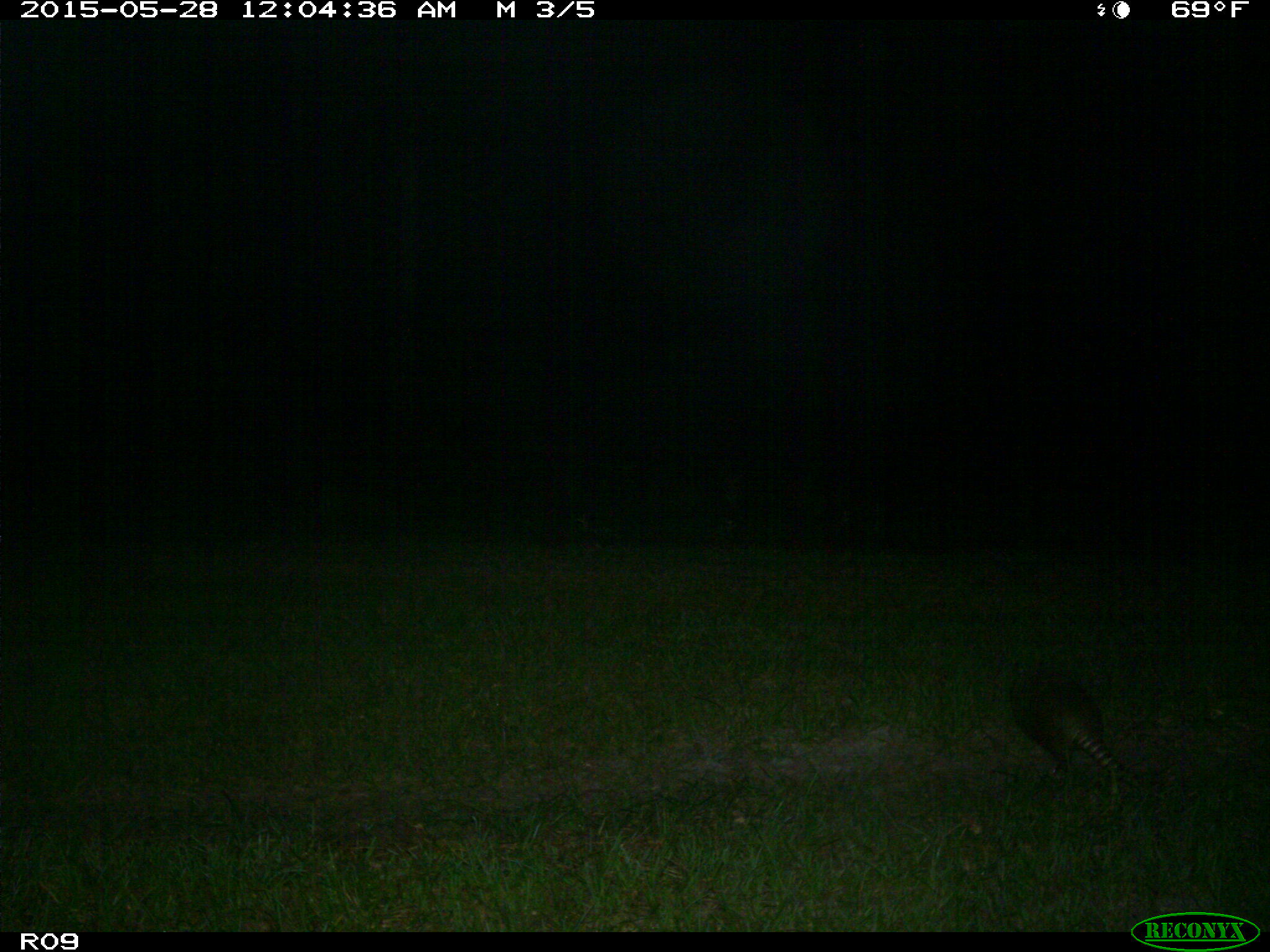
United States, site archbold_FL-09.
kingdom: Animalia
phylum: Chordata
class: Mammalia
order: Cingulata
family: Dasypodidae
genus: Dasypus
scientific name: Dasypus novemcinctus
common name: nine-banded armadillo